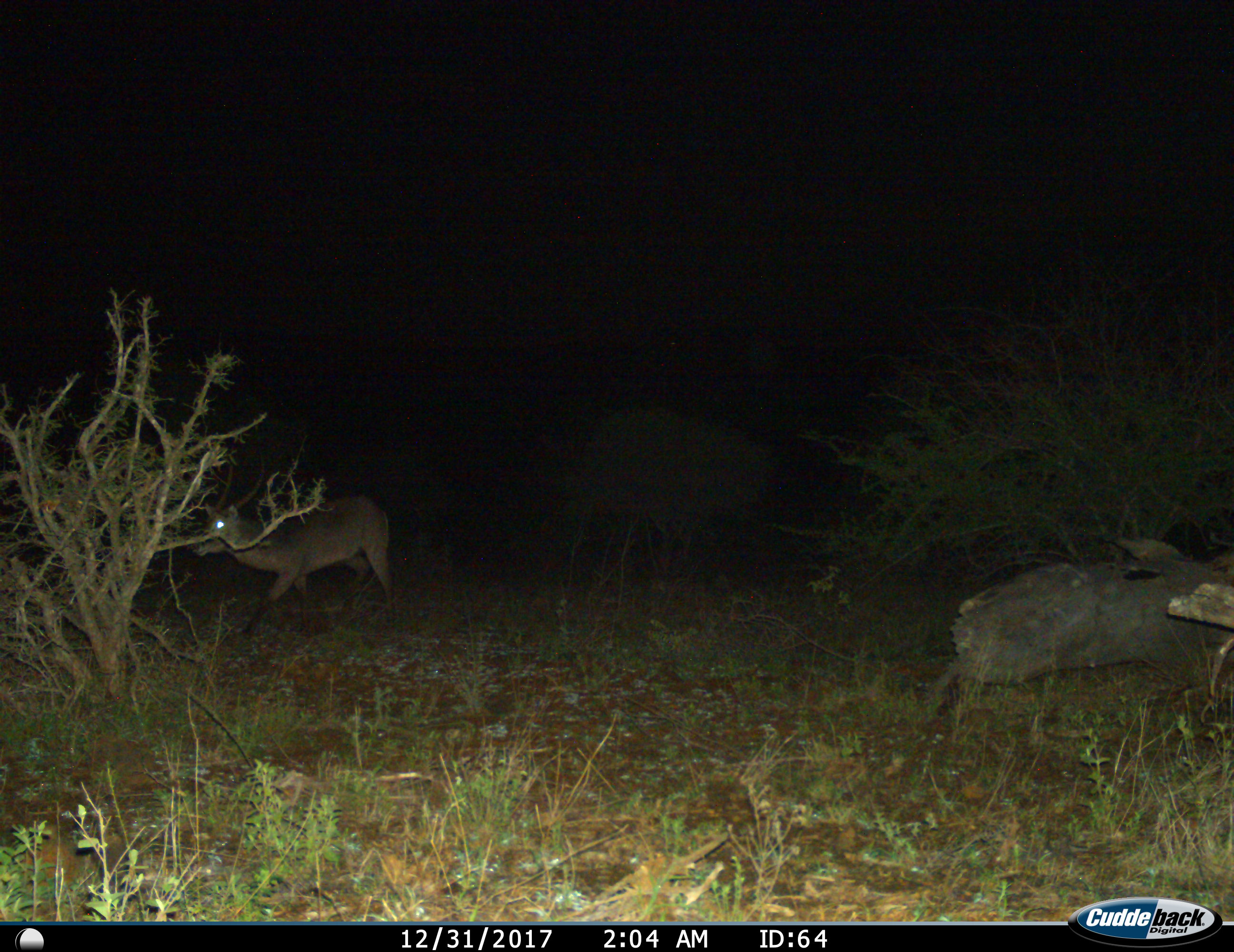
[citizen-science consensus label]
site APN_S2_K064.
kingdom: Animalia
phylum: Chordata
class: Mammalia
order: Artiodactyla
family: Bovidae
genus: Kobus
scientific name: Kobus ellipsiprymnus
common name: waterbuck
Waterbuck (Kobus ellipsiprymnus), count 1. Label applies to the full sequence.